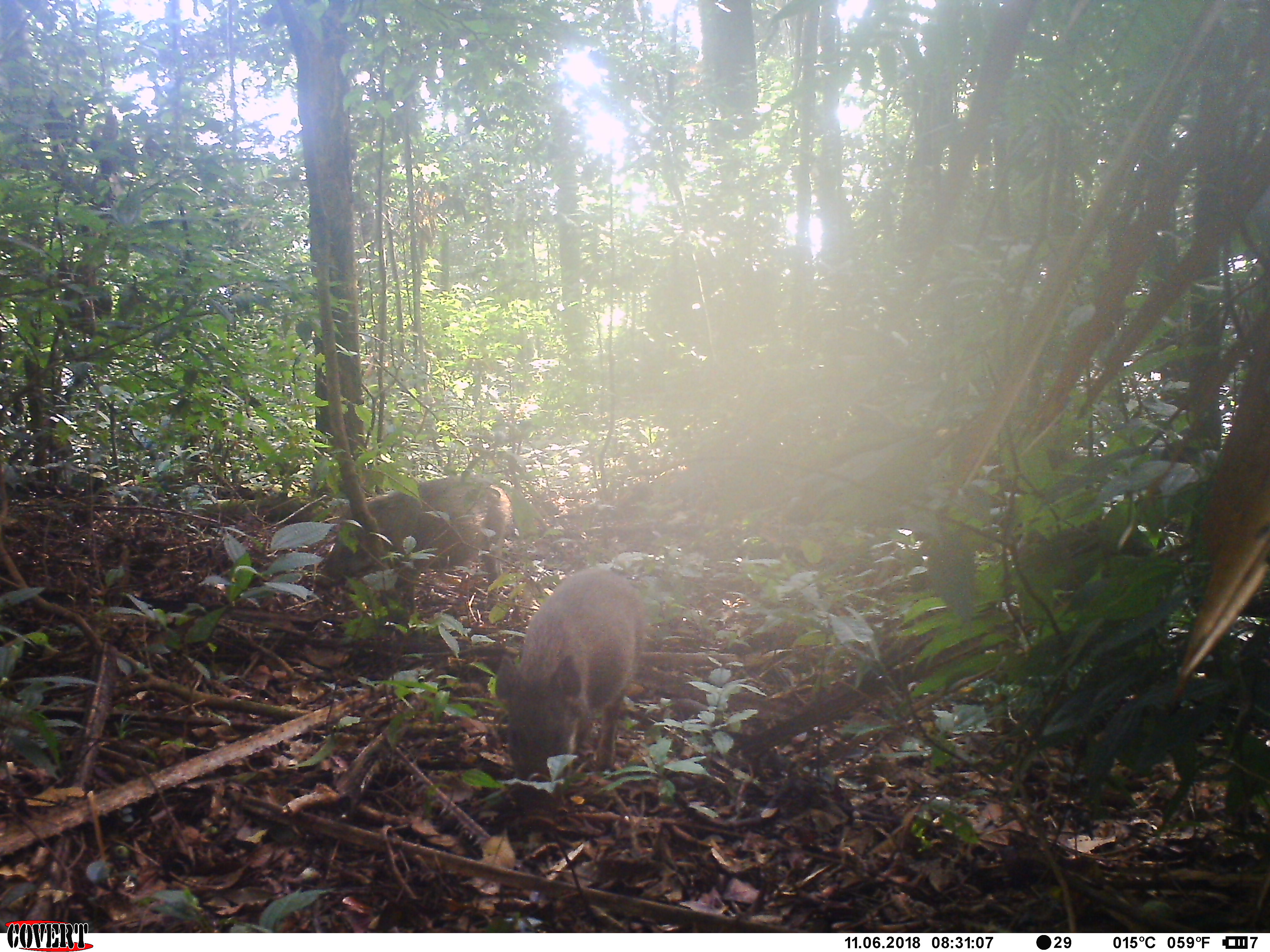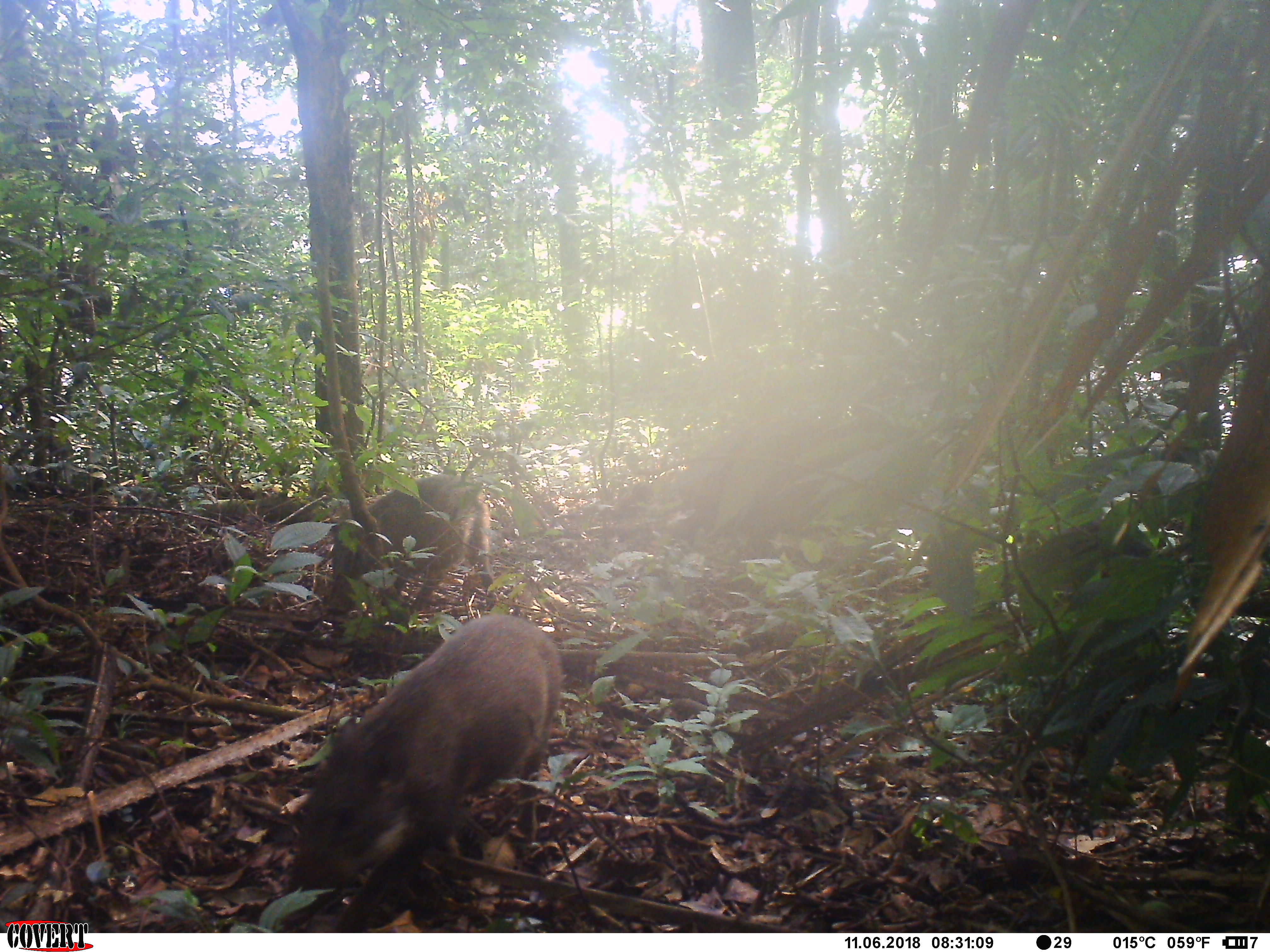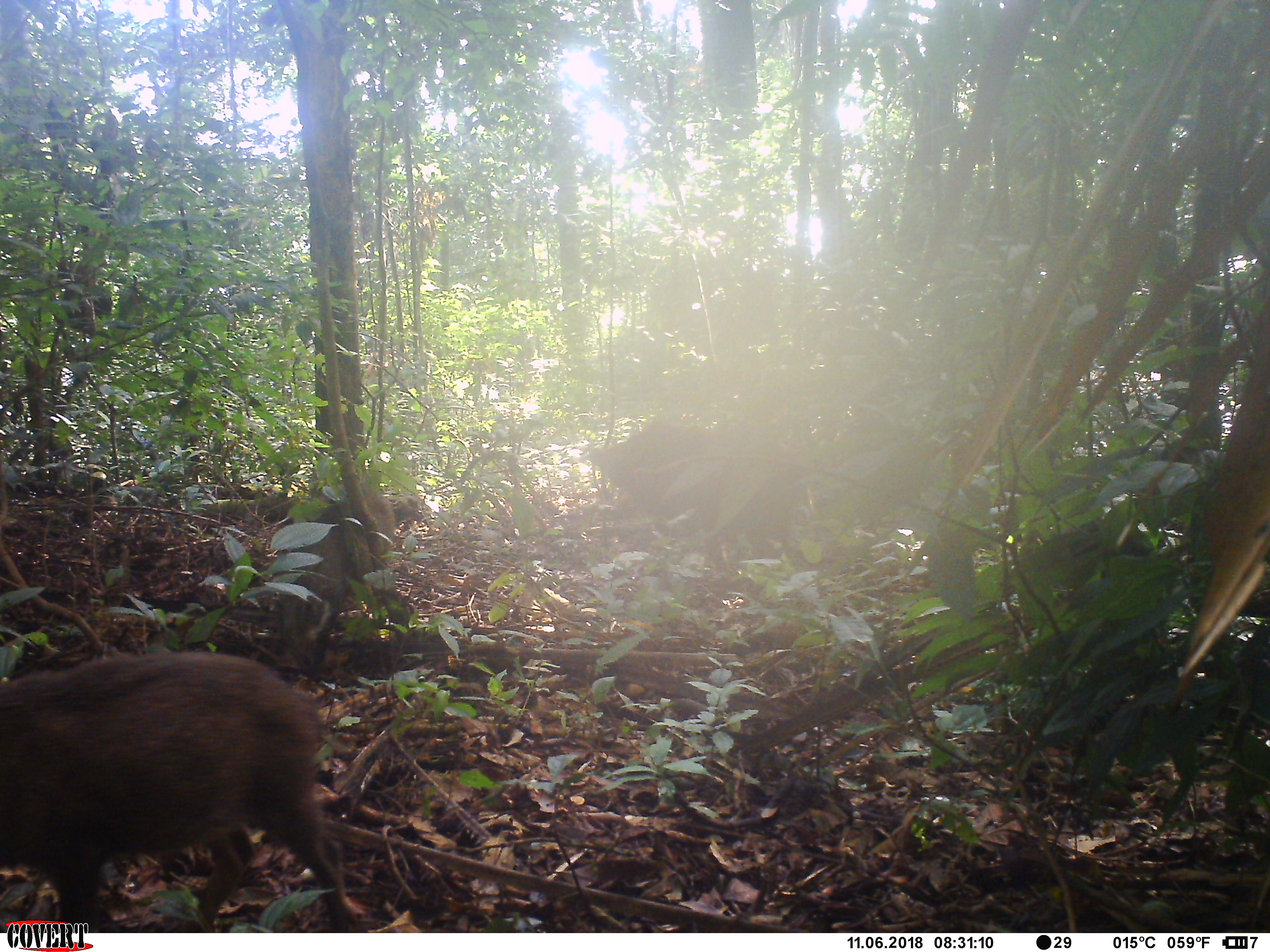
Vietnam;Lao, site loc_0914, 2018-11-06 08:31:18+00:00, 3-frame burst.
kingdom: Animalia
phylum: Chordata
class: Mammalia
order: Artiodactyla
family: Suidae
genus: Sus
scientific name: Sus scrofa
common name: eurasian wild pig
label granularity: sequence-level